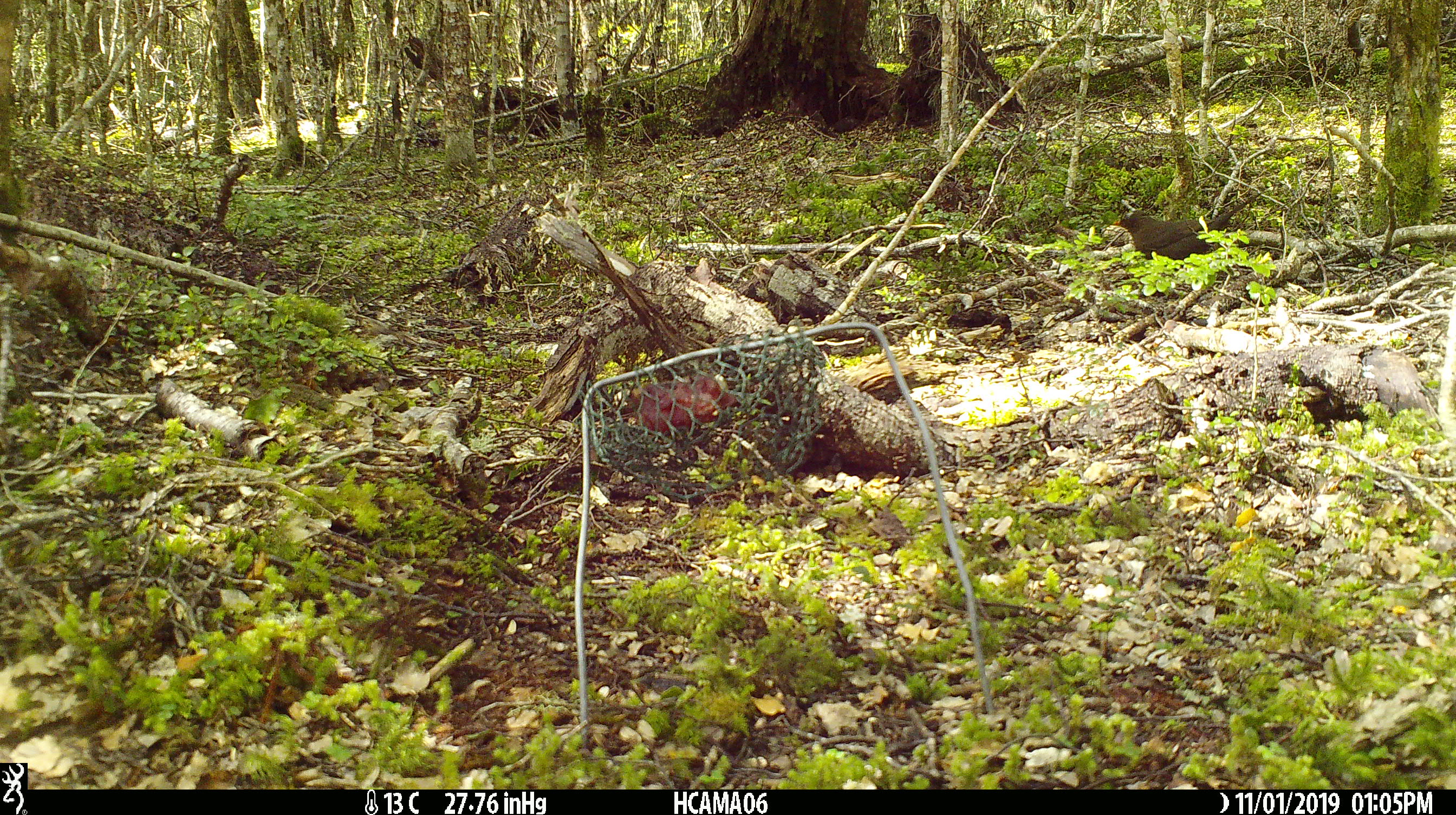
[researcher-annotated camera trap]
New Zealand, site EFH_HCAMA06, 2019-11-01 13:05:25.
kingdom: Animalia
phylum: Chordata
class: Aves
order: Passeriformes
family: Turdidae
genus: Turdus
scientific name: Turdus merula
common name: eurasian blackbird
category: blackbird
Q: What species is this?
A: Blackbird (eurasian blackbird) (Turdus merula).